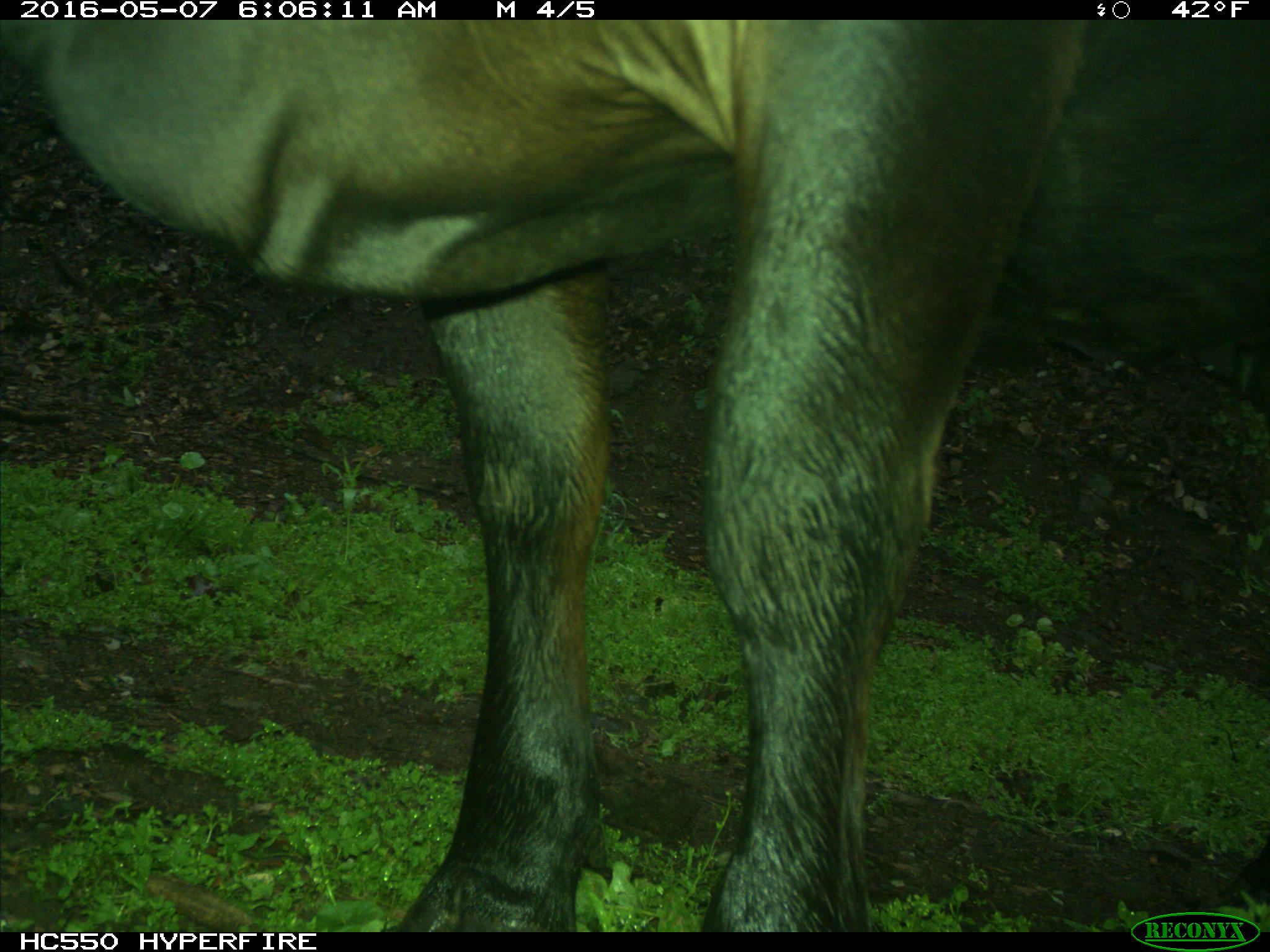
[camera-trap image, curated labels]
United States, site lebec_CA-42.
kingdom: Animalia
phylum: Chordata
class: Mammalia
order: Artiodactyla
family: Bovidae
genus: Bos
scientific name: Bos taurus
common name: domestic cow